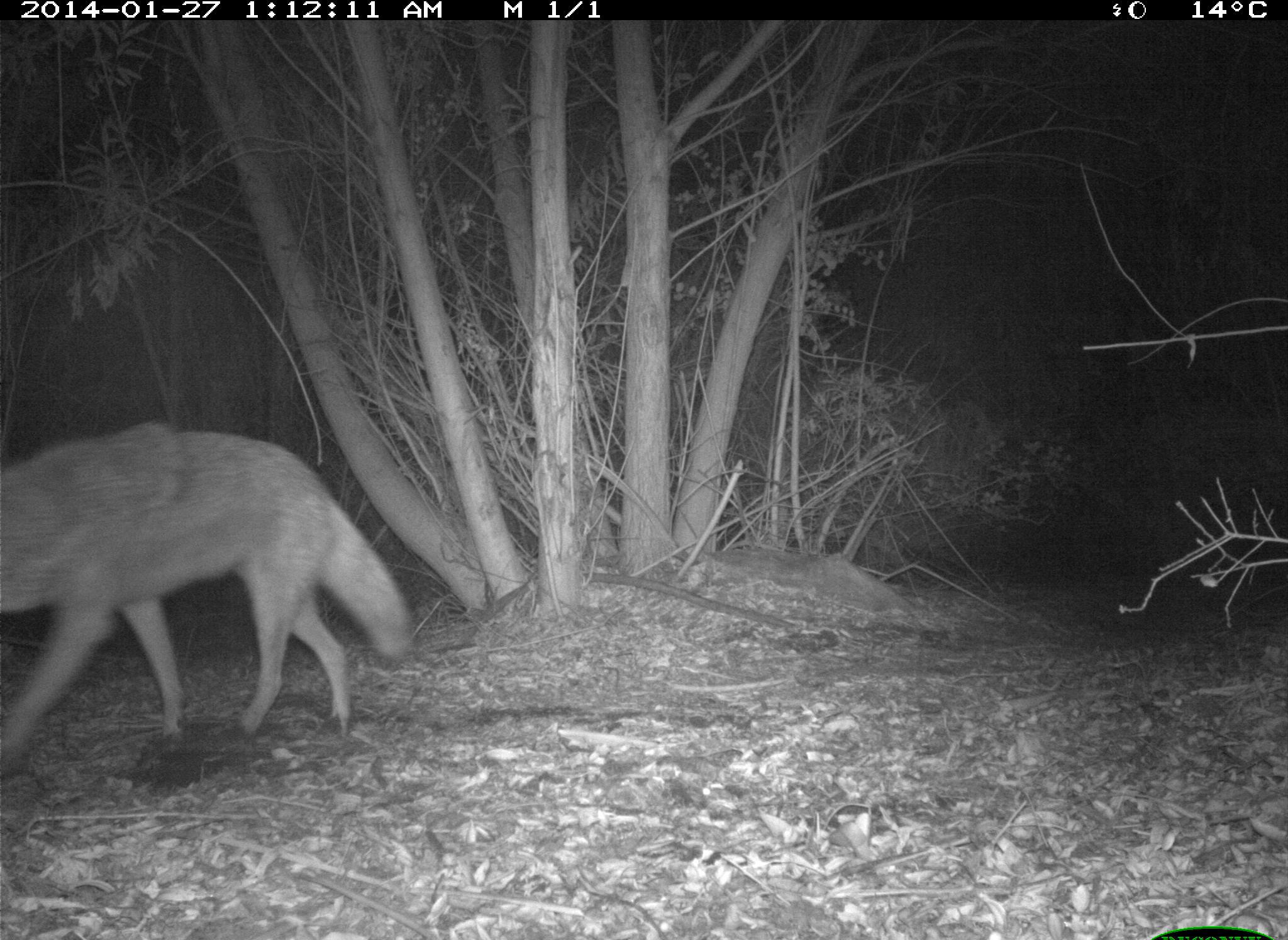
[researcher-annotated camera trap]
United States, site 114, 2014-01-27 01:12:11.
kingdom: Animalia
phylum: Chordata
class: Mammalia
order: Carnivora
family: Canidae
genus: Canis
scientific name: Canis latrans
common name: coyote